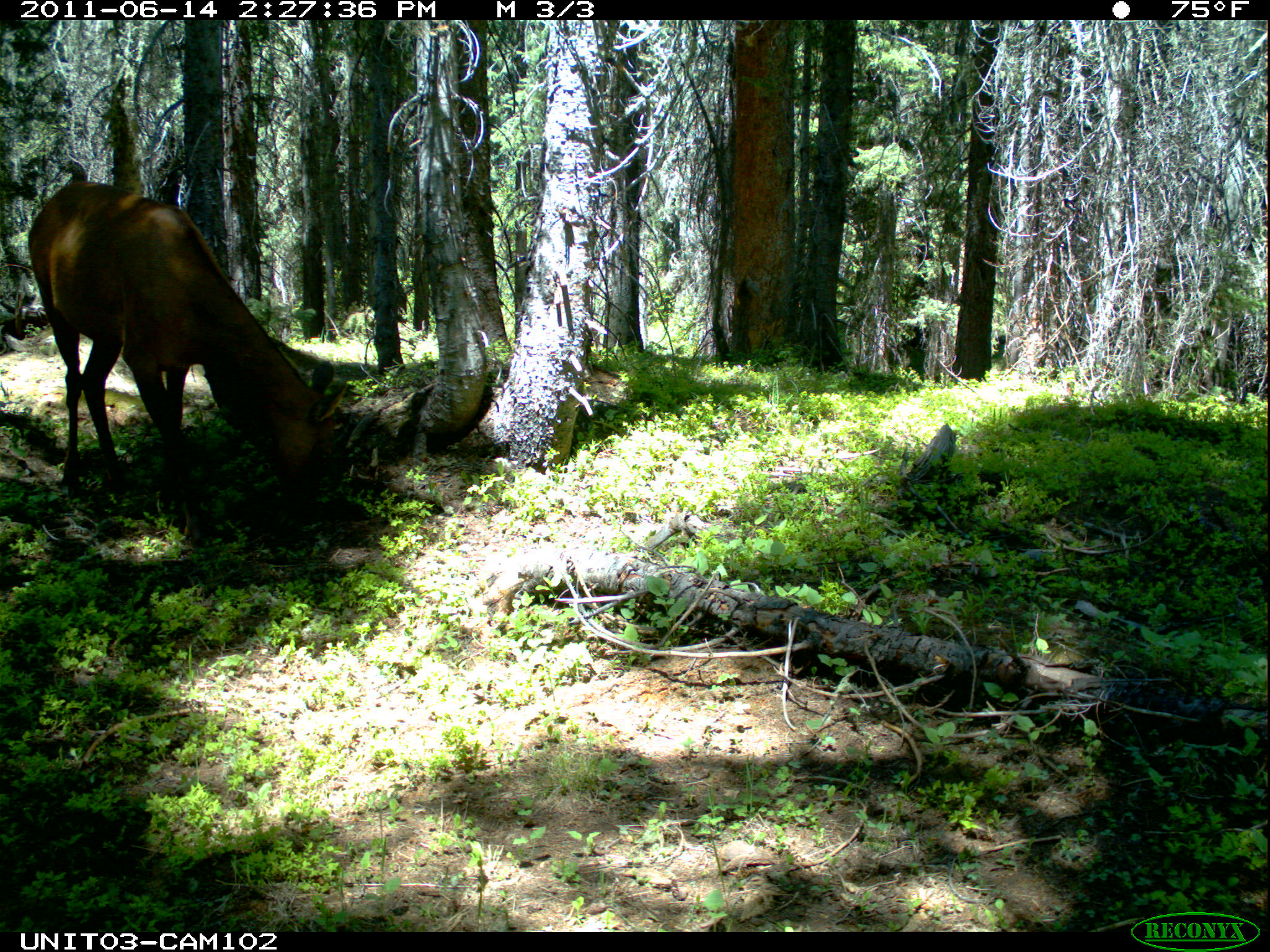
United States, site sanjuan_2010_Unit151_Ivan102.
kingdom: Animalia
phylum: Chordata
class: Mammalia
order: Artiodactyla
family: Cervidae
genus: Cervus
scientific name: Cervus elaphus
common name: red deer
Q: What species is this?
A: Cervus elaphus (red deer).